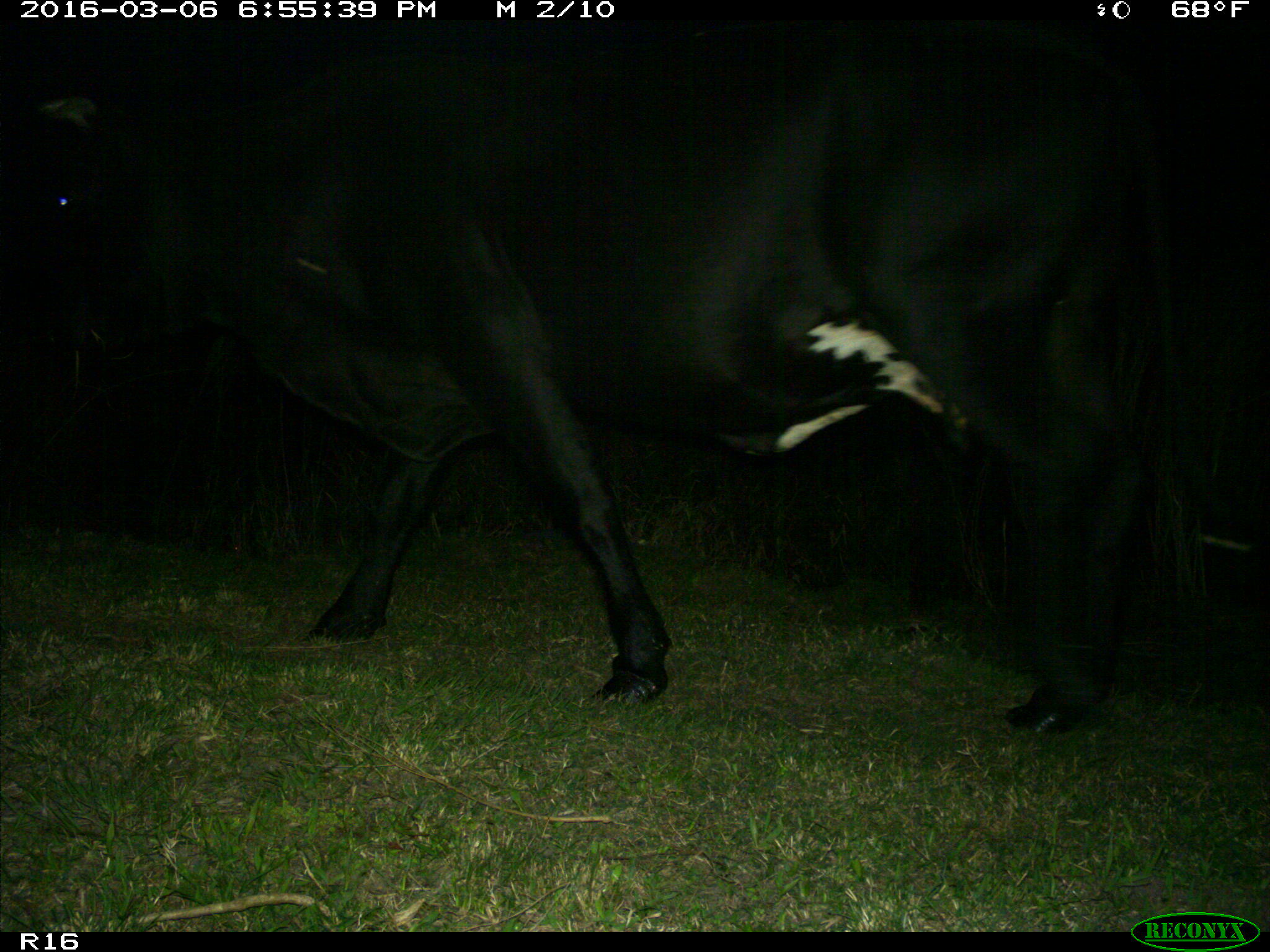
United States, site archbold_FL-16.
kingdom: Animalia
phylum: Chordata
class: Mammalia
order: Artiodactyla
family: Bovidae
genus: Bos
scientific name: Bos taurus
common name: domestic cow